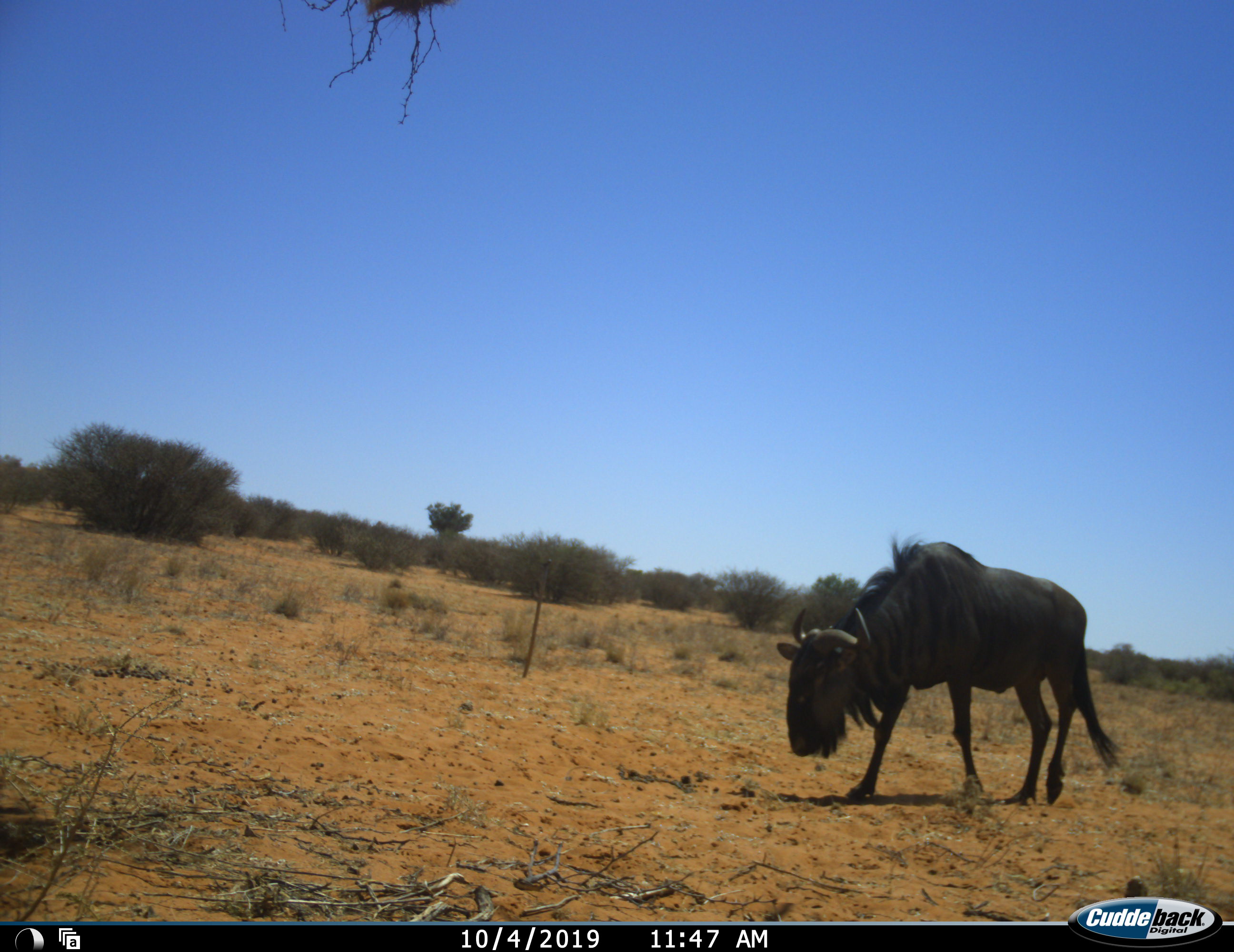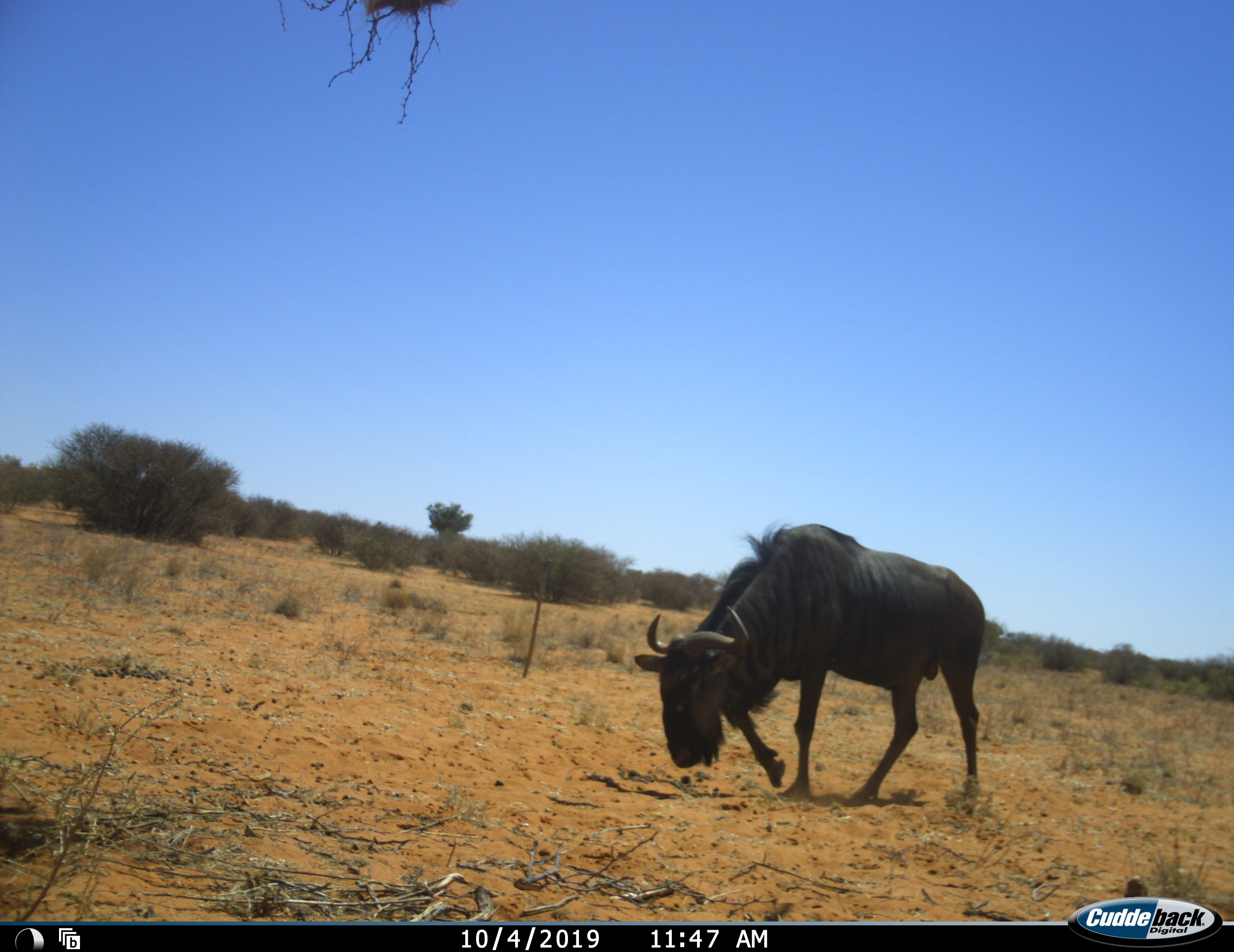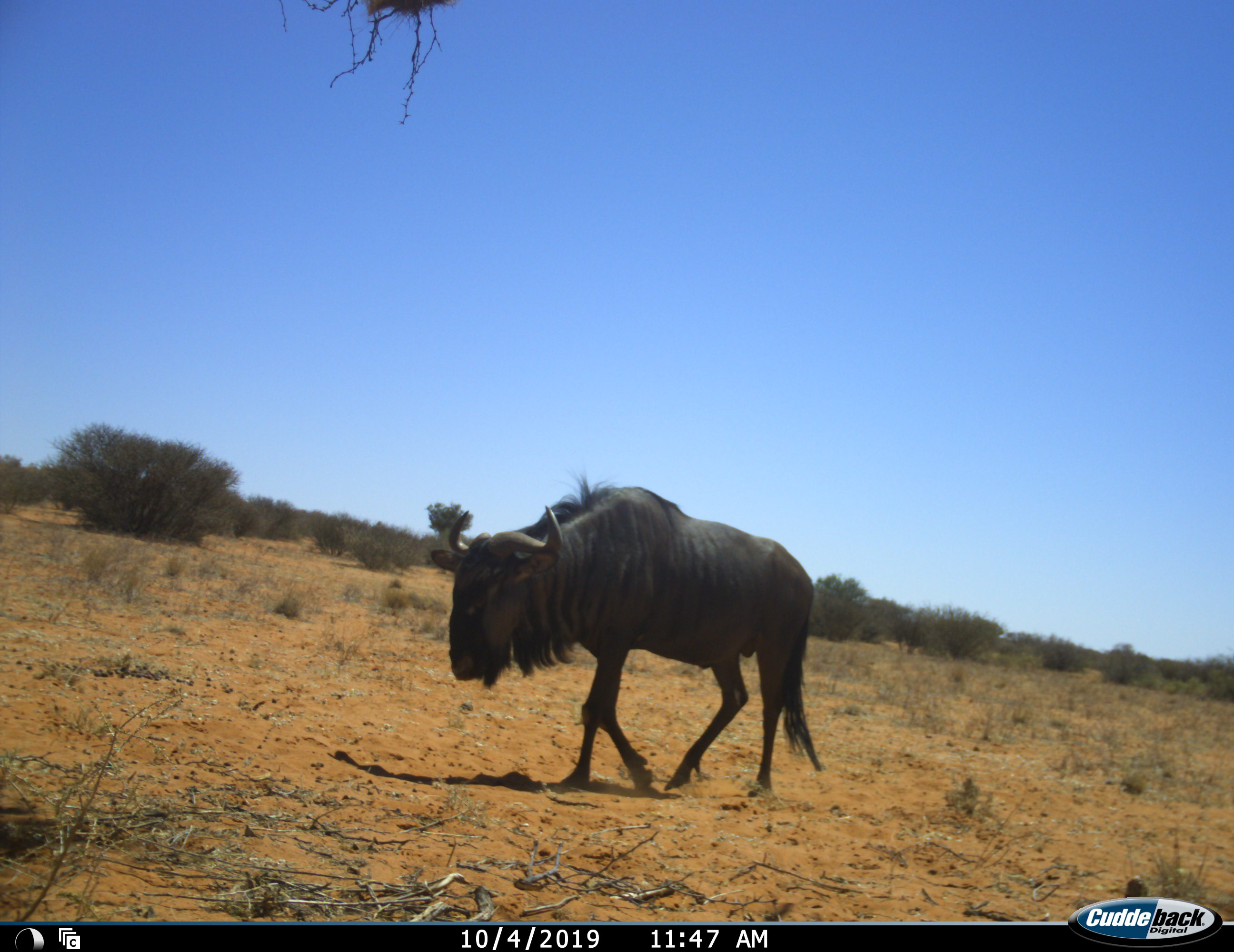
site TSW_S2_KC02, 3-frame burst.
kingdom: Animalia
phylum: Chordata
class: Mammalia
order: Artiodactyla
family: Bovidae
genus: Connochaetes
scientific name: Connochaetes taurinus taurinus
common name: blue wildebeest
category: wildebeestblue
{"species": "wildebeestblue (blue wildebeest) (Connochaetes taurinus taurinus)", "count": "1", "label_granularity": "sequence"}